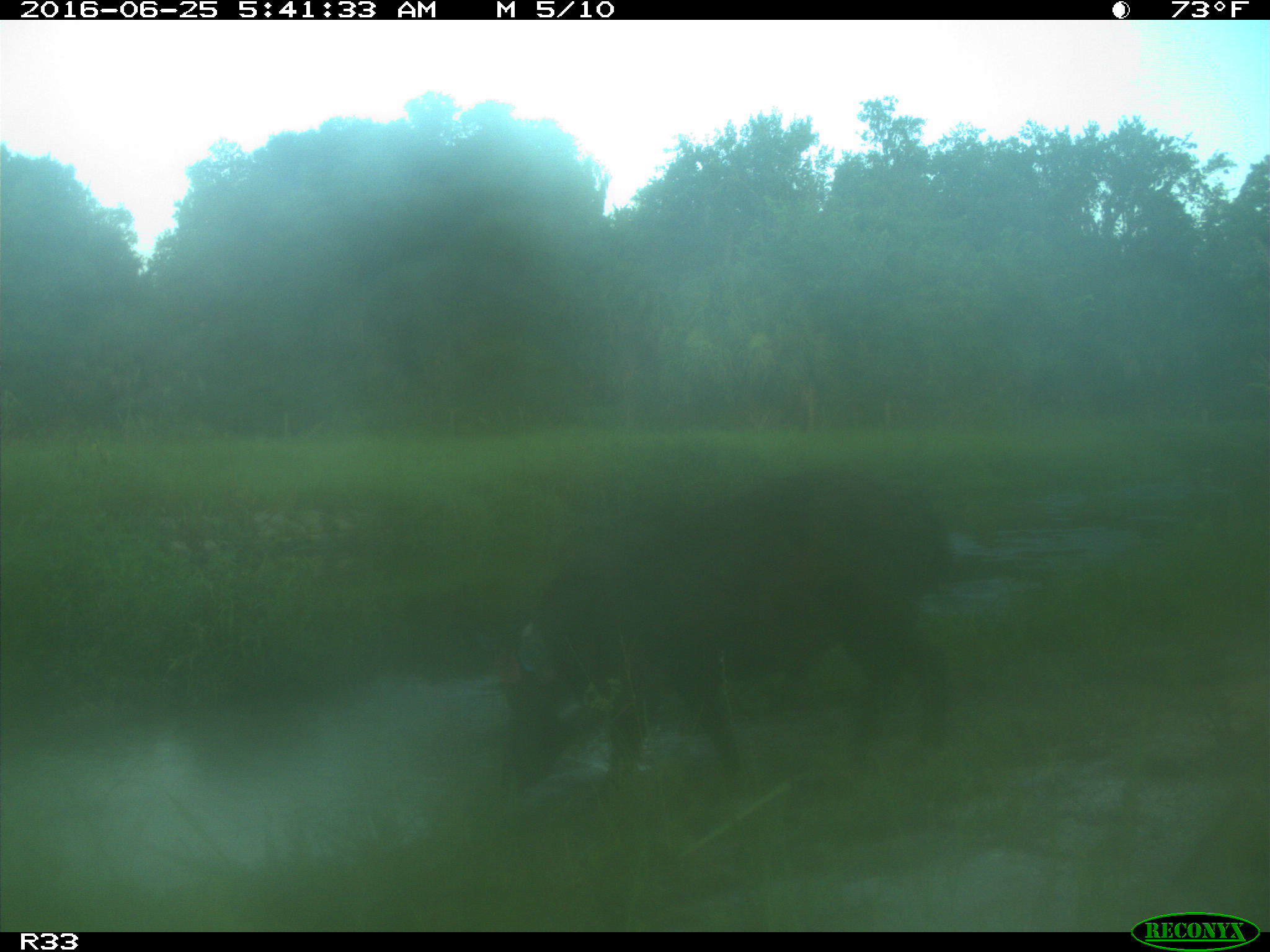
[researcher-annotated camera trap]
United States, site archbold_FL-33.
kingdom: Animalia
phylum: Chordata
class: Mammalia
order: Artiodactyla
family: Suidae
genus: Sus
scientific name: Sus scrofa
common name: wild boar